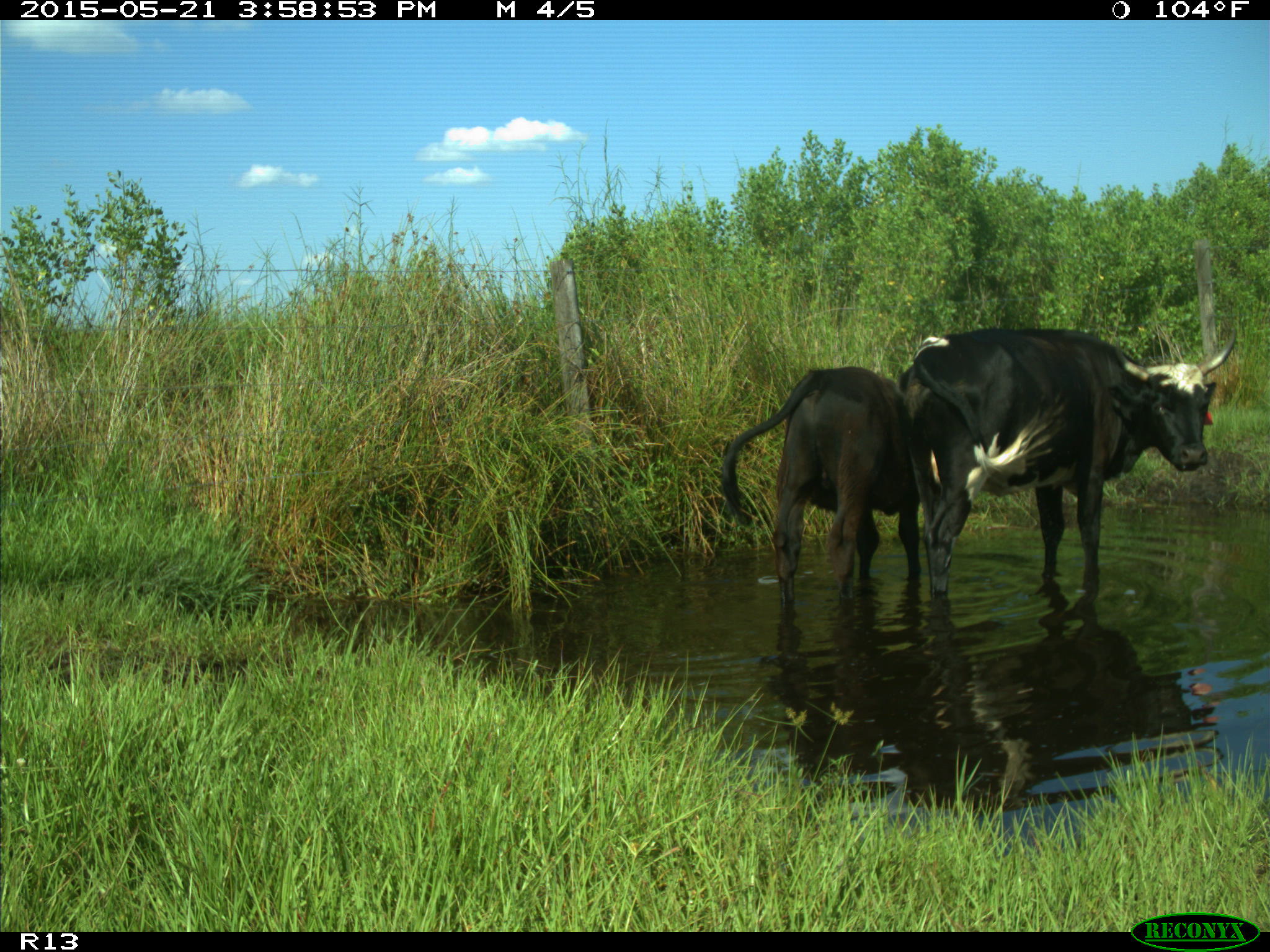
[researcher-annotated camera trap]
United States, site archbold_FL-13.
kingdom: Animalia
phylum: Chordata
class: Mammalia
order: Artiodactyla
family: Bovidae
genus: Bos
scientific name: Bos taurus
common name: domestic cow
Bos taurus (domestic cow).